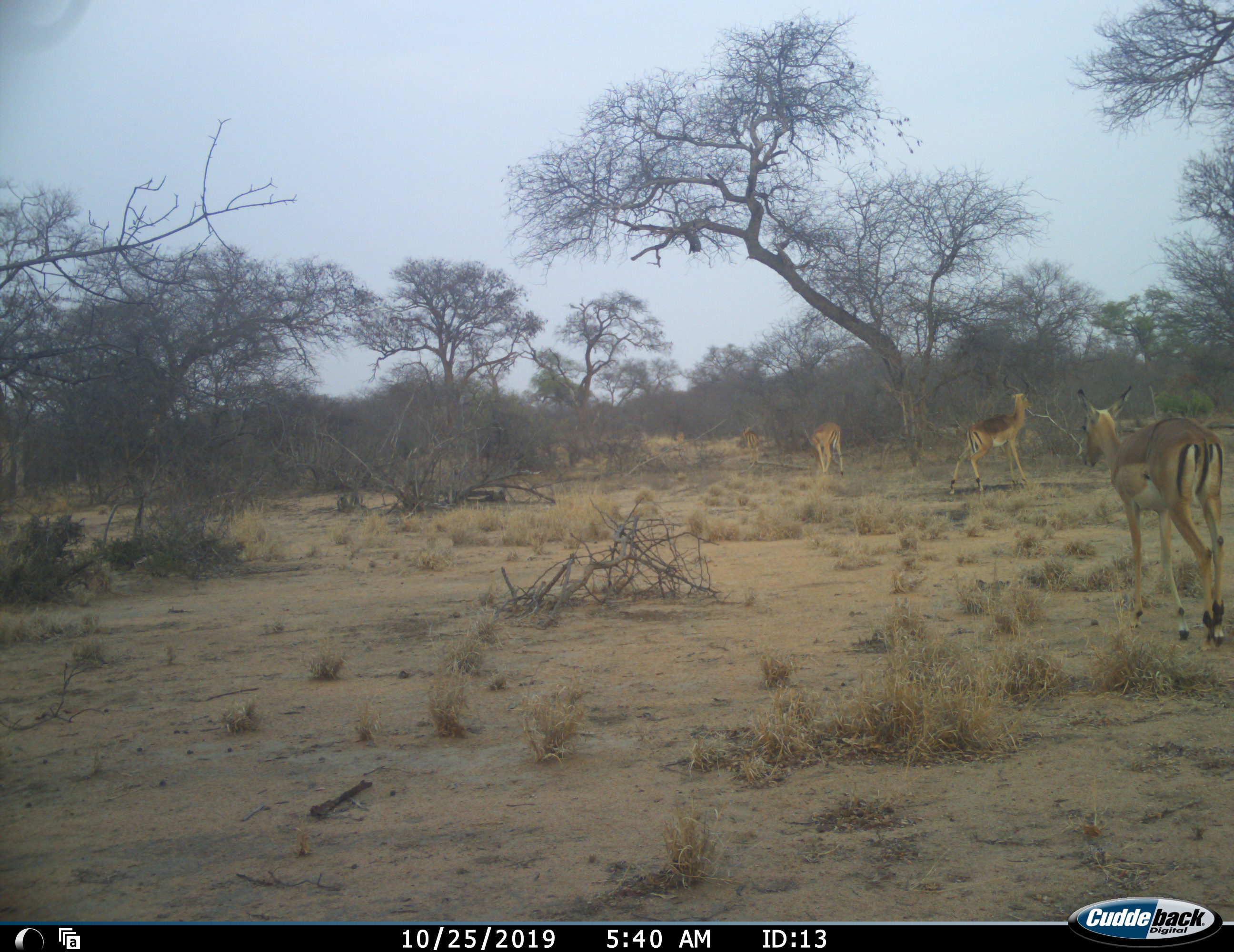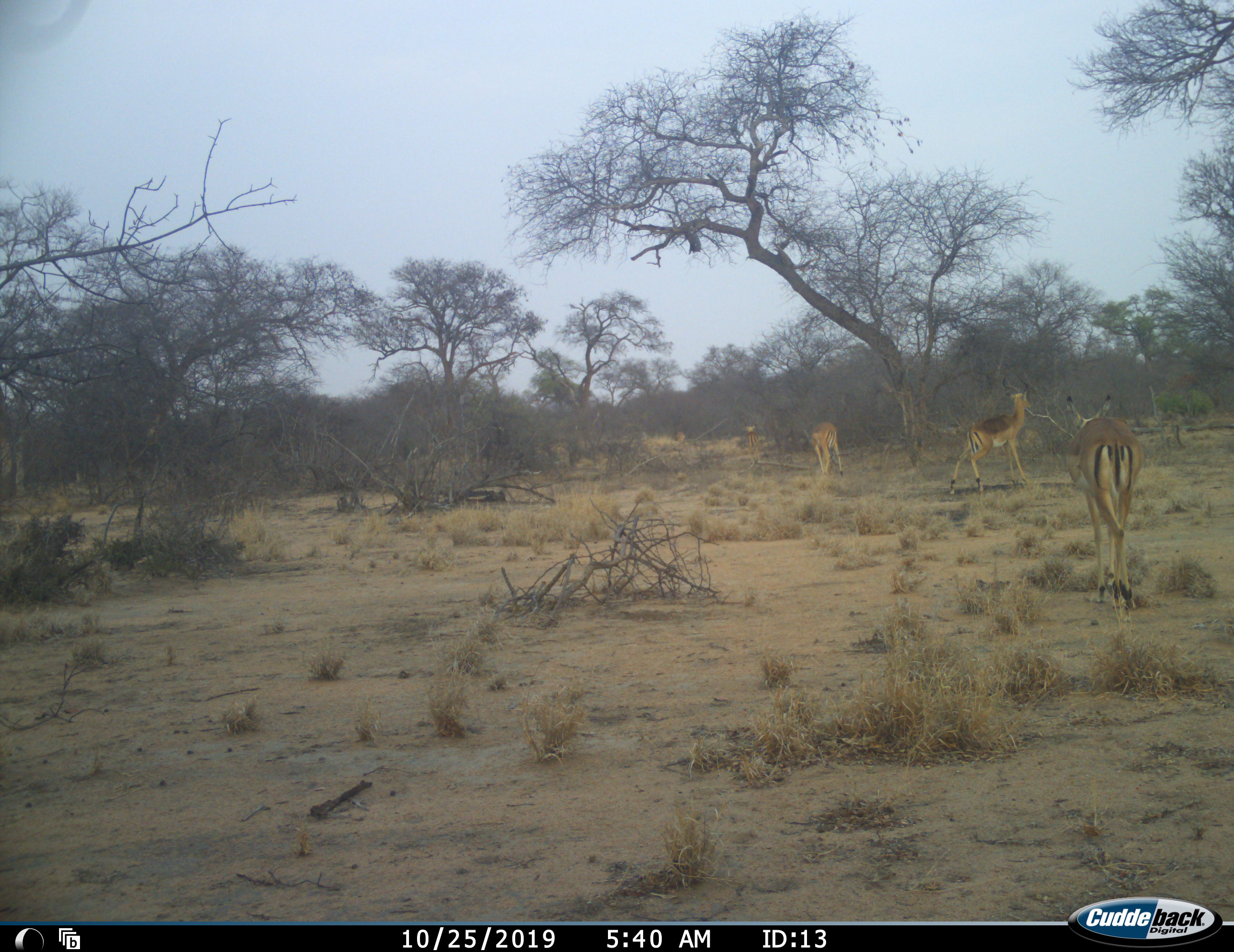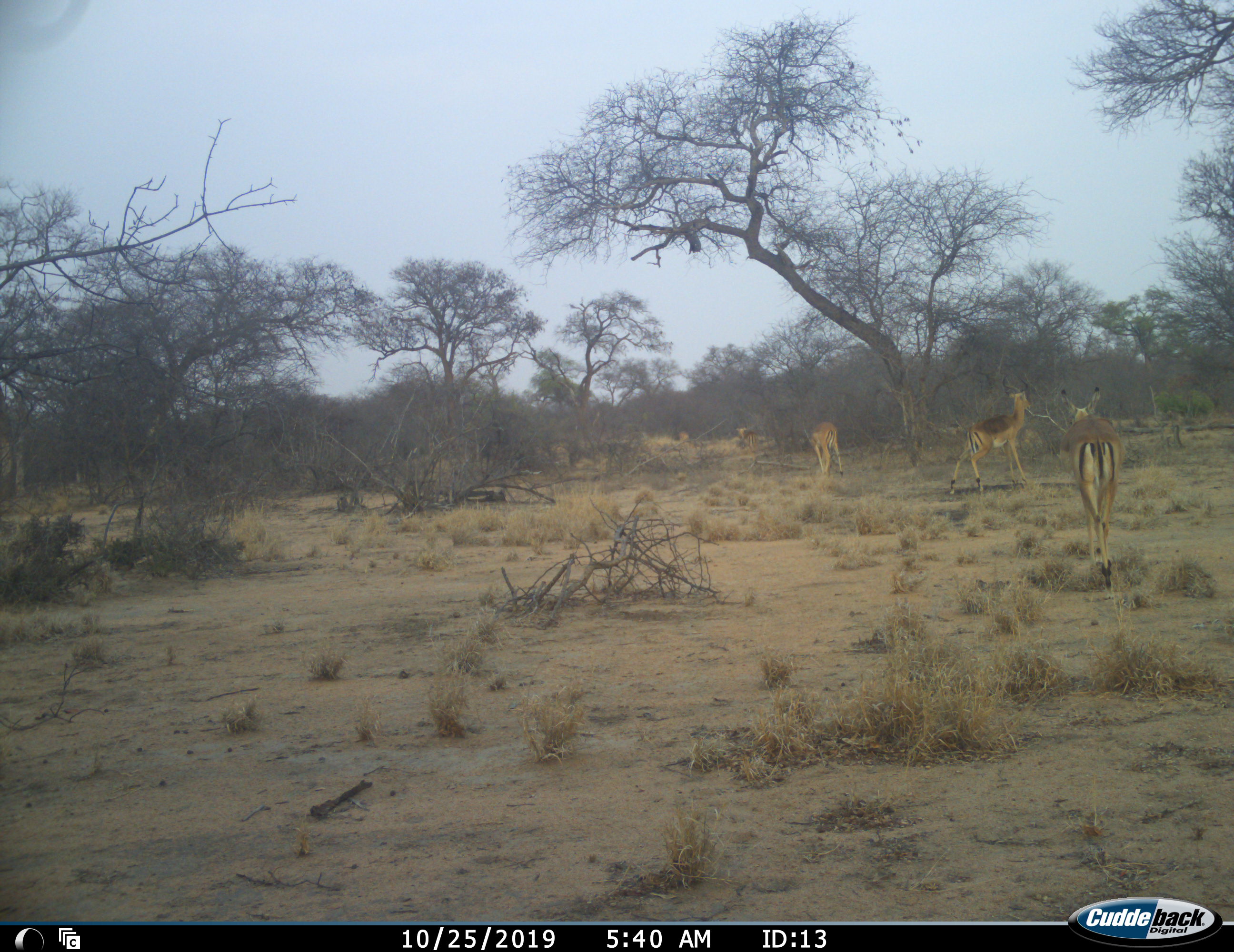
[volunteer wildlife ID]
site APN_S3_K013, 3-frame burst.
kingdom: Animalia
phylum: Chordata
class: Mammalia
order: Artiodactyla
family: Bovidae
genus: Aepyceros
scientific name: Aepyceros melampus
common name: impala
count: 5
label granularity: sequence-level